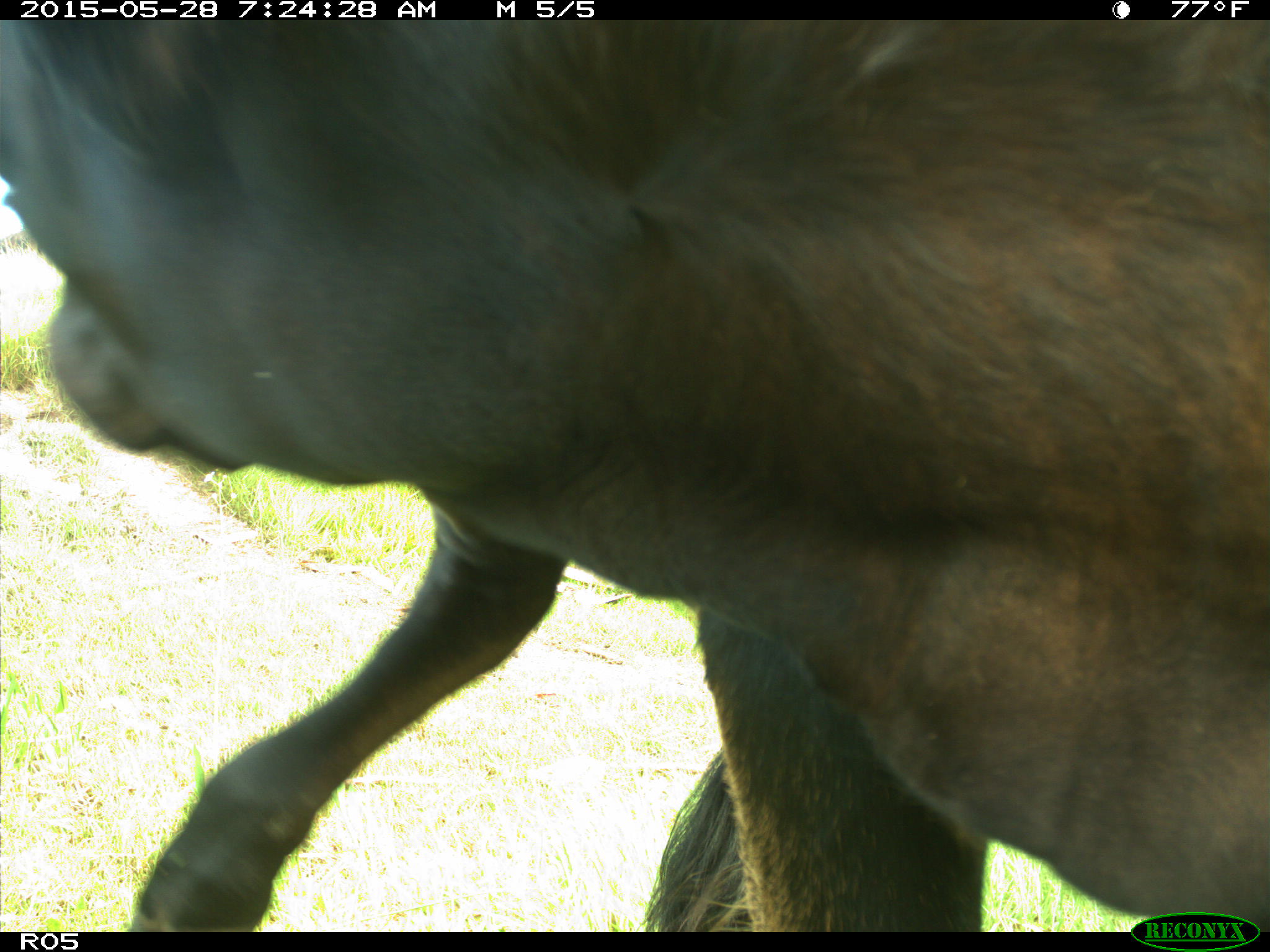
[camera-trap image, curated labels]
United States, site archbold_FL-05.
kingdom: Animalia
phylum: Chordata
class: Mammalia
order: Artiodactyla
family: Bovidae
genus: Bos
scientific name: Bos taurus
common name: domestic cow